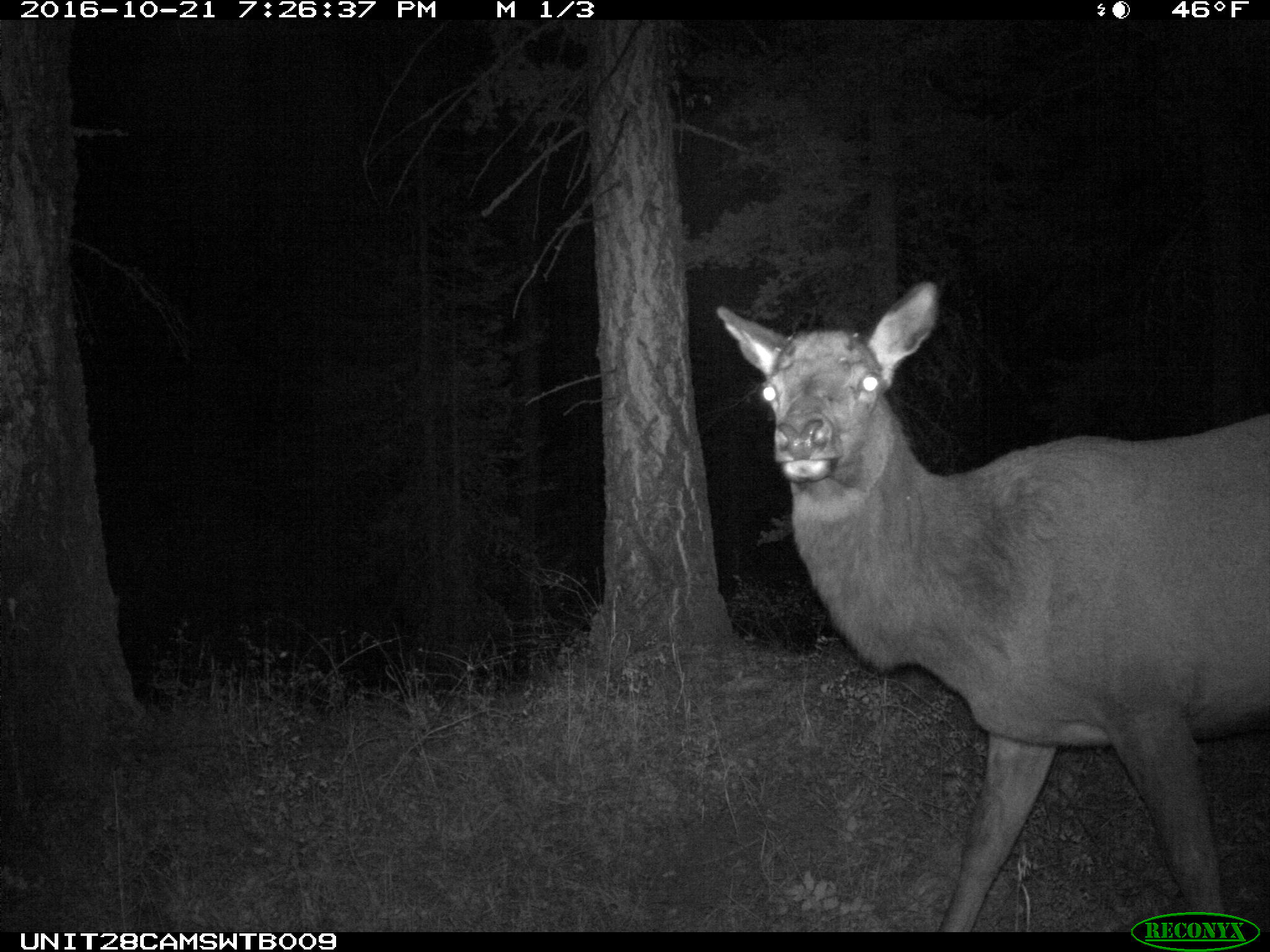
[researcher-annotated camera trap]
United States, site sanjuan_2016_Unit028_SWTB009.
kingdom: Animalia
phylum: Chordata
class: Mammalia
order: Artiodactyla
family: Cervidae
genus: Cervus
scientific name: Cervus elaphus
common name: red deer